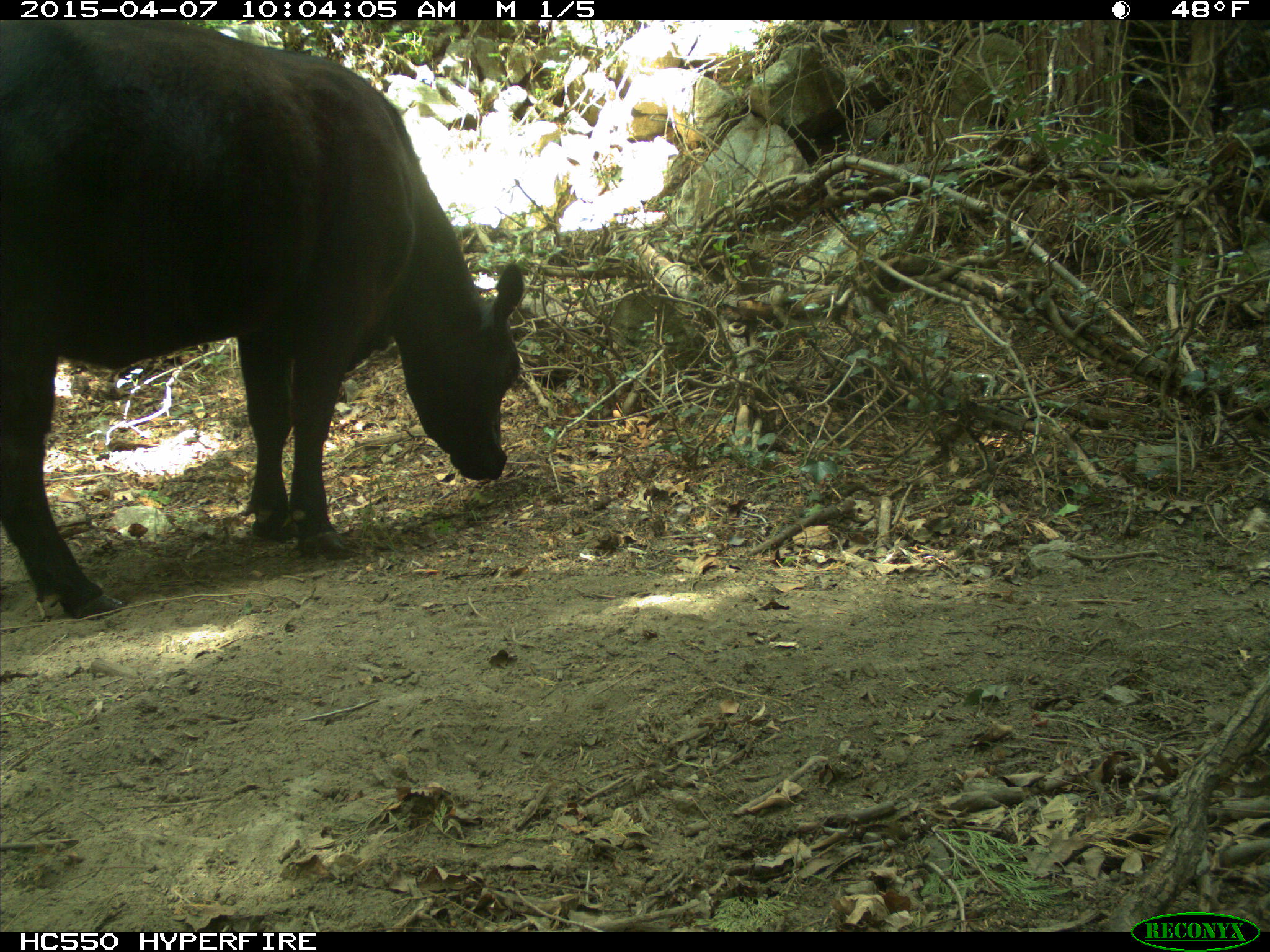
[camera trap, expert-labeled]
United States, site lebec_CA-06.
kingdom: Animalia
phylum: Chordata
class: Mammalia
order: Artiodactyla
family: Bovidae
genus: Bos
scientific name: Bos taurus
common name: domestic cow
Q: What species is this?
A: Bos taurus (domestic cow).